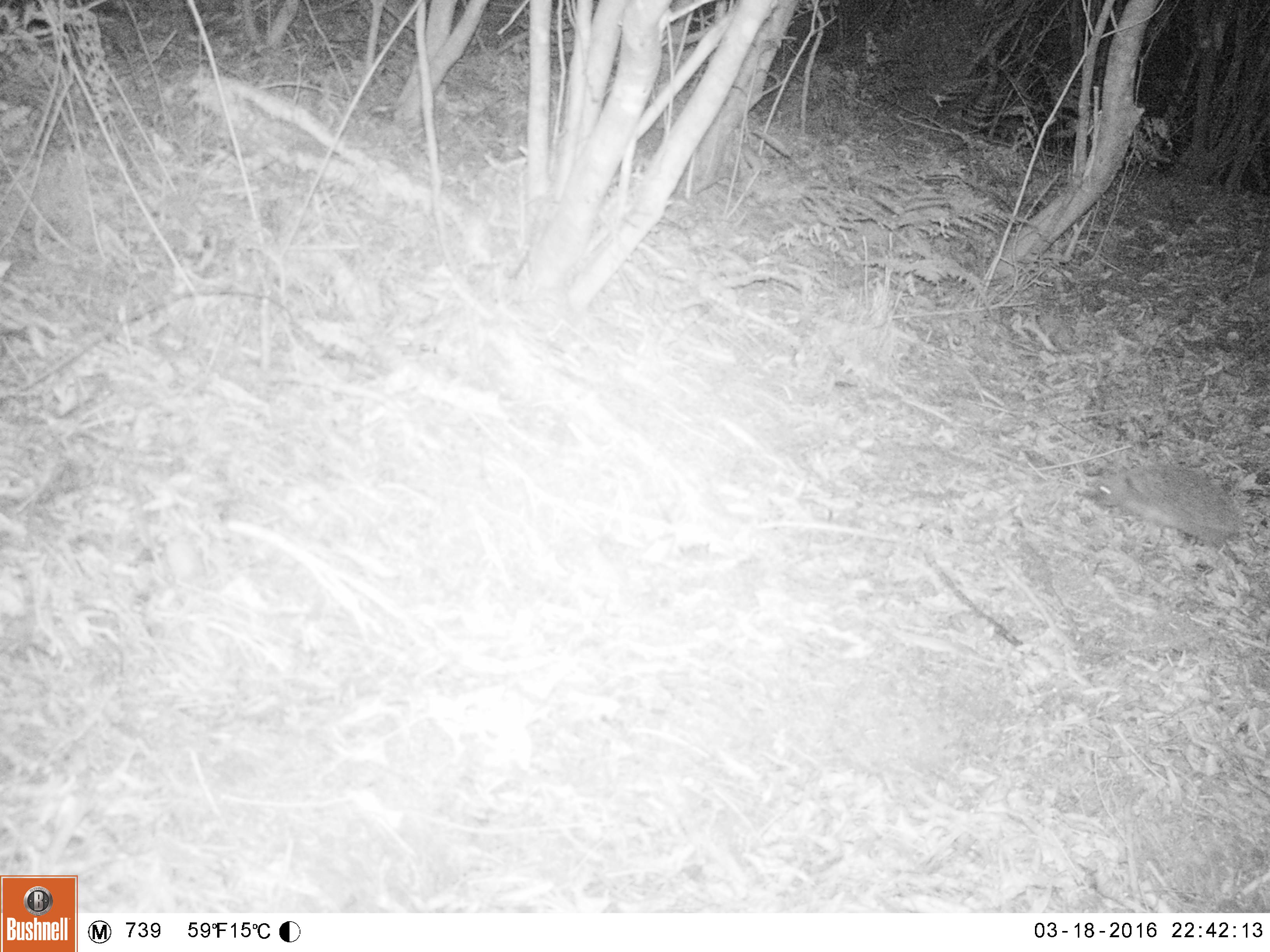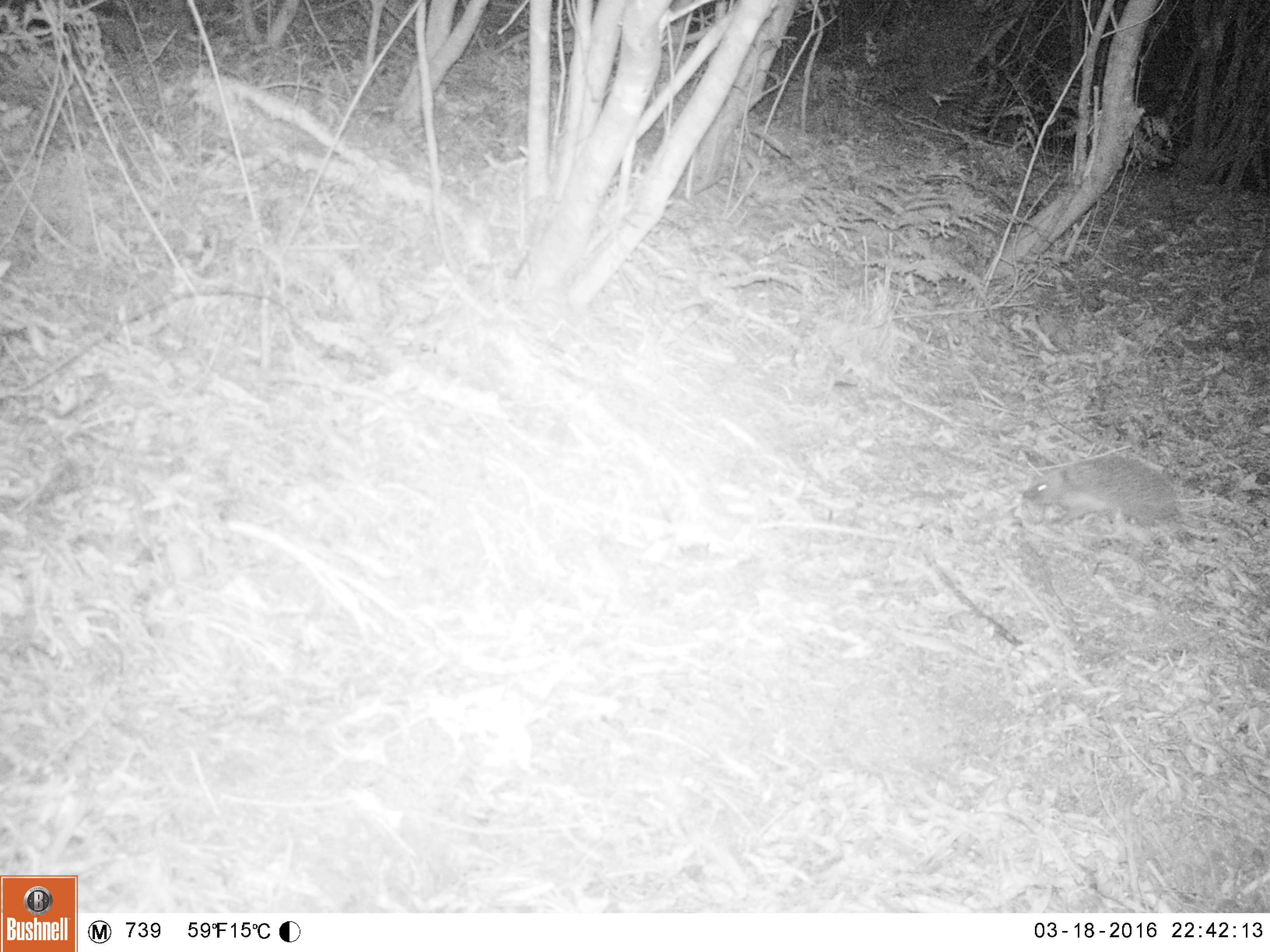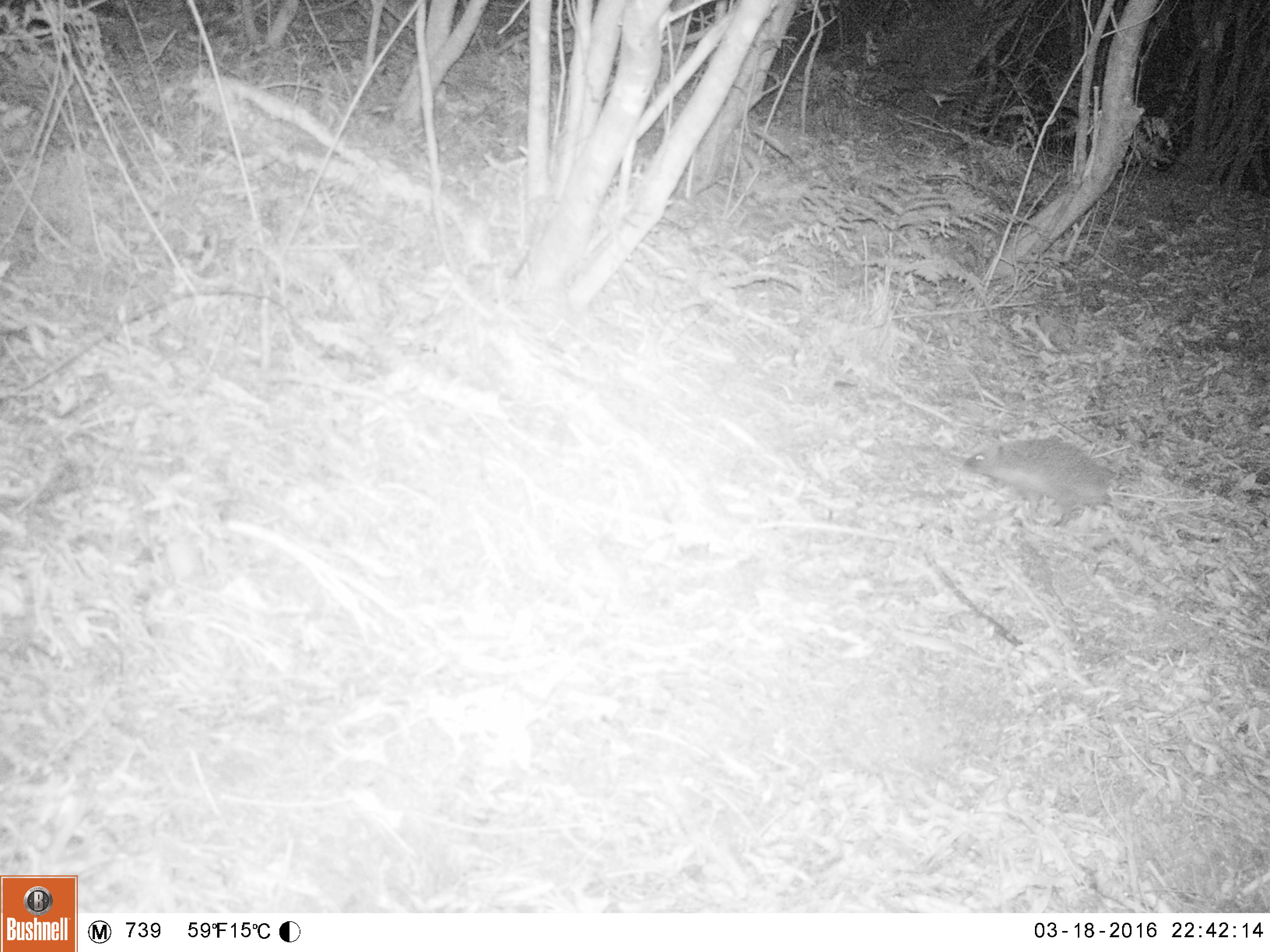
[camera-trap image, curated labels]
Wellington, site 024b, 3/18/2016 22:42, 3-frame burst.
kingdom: Animalia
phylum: Chordata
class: Mammalia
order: Eulipotyphla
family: Erinaceidae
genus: Erinaceus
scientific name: Erinaceus europaeus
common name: hedgehog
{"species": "hedgehog (Erinaceus europaeus)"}